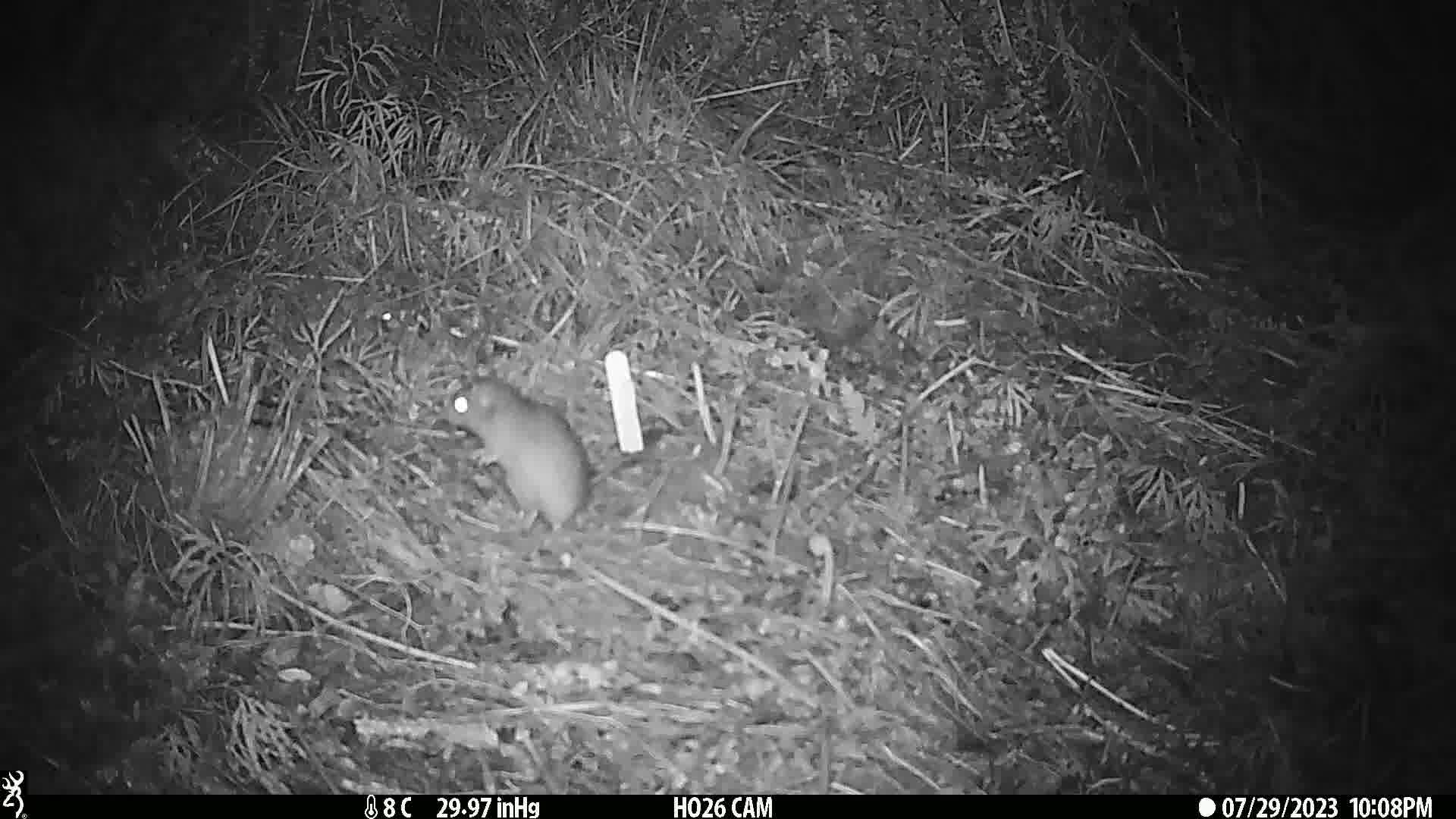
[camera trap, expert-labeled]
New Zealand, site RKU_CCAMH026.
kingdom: Animalia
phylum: Chordata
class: Mammalia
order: Rodentia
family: Muridae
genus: Rattus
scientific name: Rattus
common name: rat